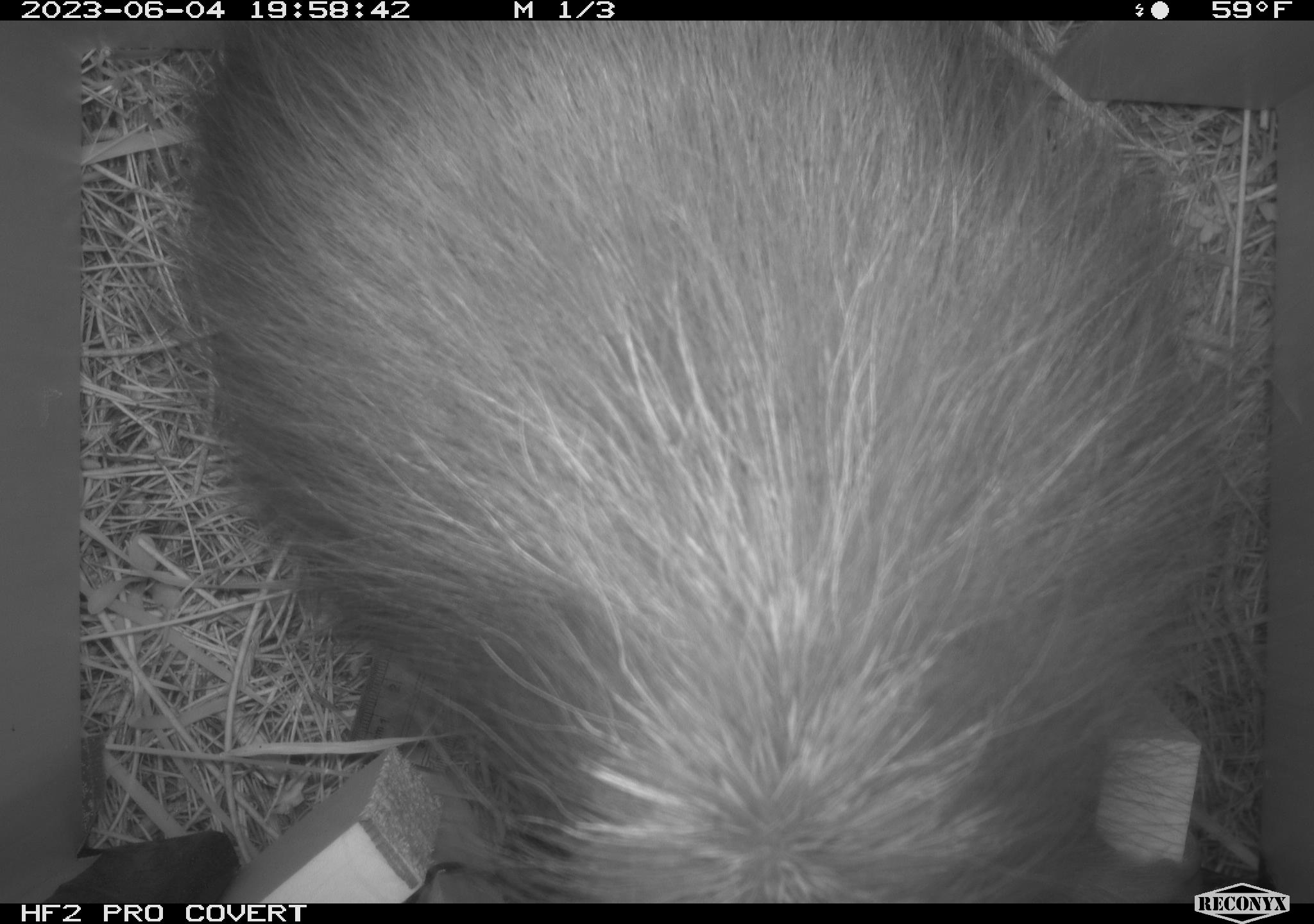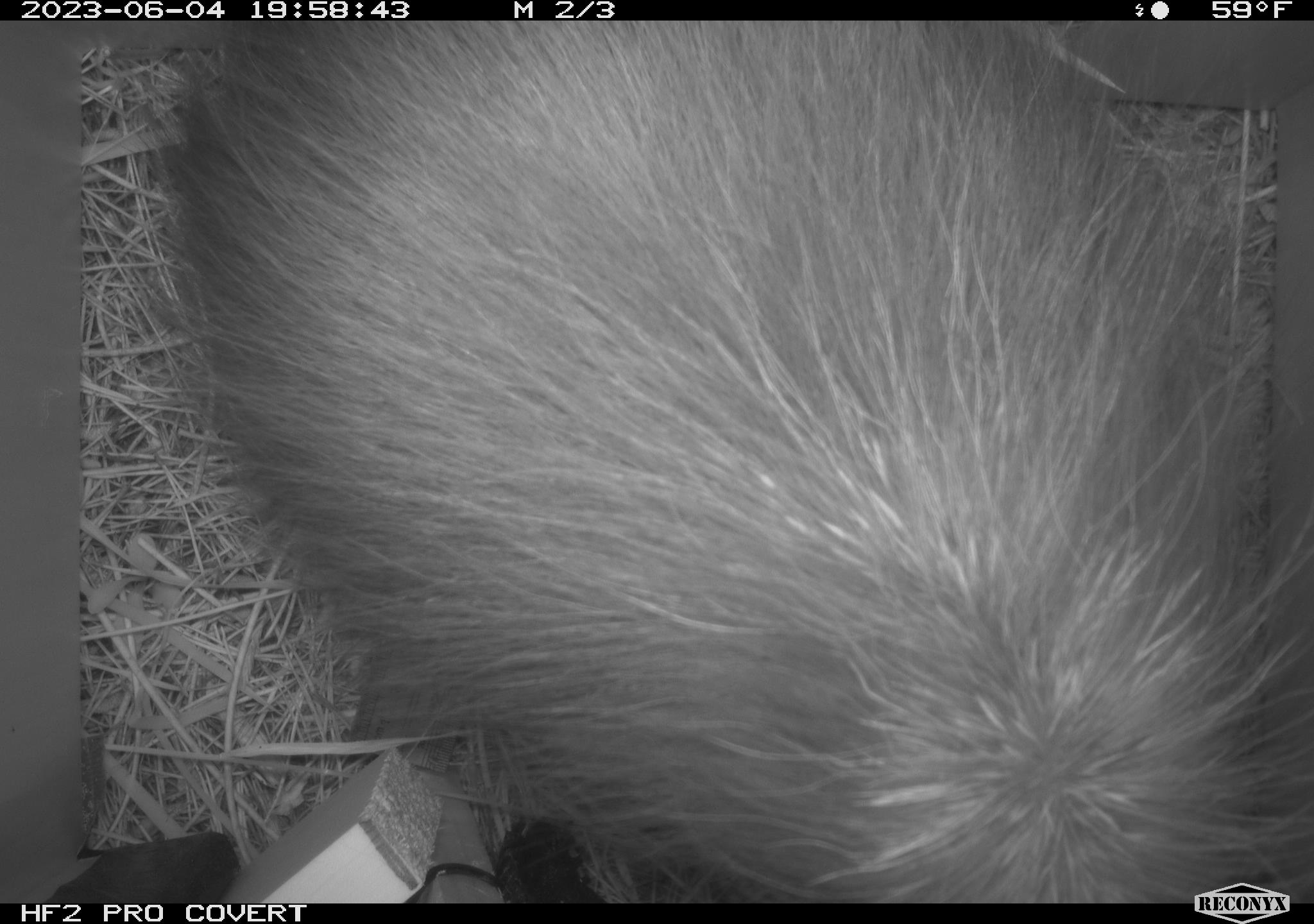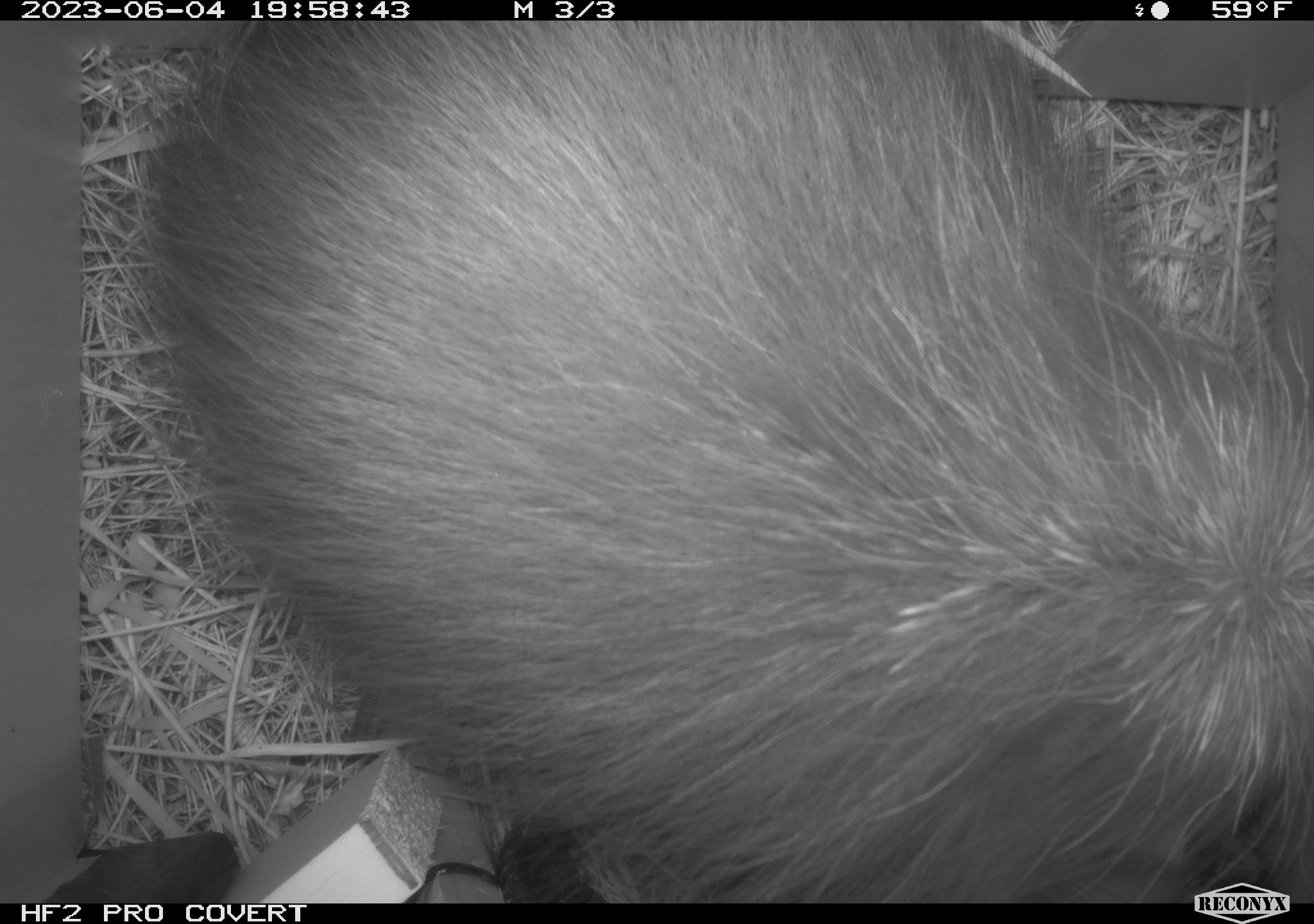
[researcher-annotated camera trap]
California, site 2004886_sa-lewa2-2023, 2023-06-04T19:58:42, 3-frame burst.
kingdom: Animalia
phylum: Chordata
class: Mammalia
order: Rodentia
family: Erethizontidae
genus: Erethizon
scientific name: Erethizon dorsatum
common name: north american porcupine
North american porcupine (Erethizon dorsatum).